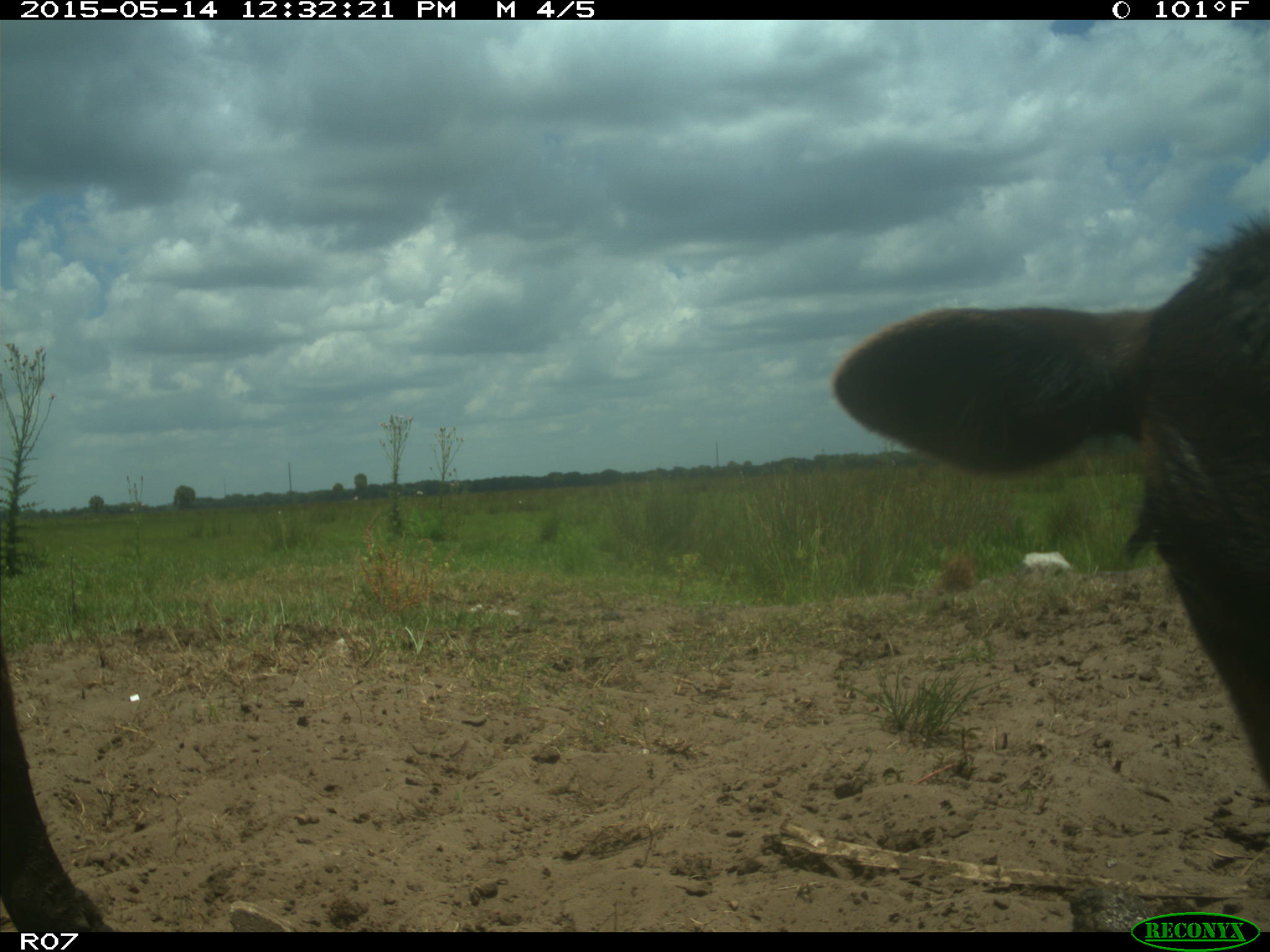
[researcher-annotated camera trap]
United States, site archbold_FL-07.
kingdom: Animalia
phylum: Chordata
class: Mammalia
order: Artiodactyla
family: Bovidae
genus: Bos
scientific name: Bos taurus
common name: domestic cow